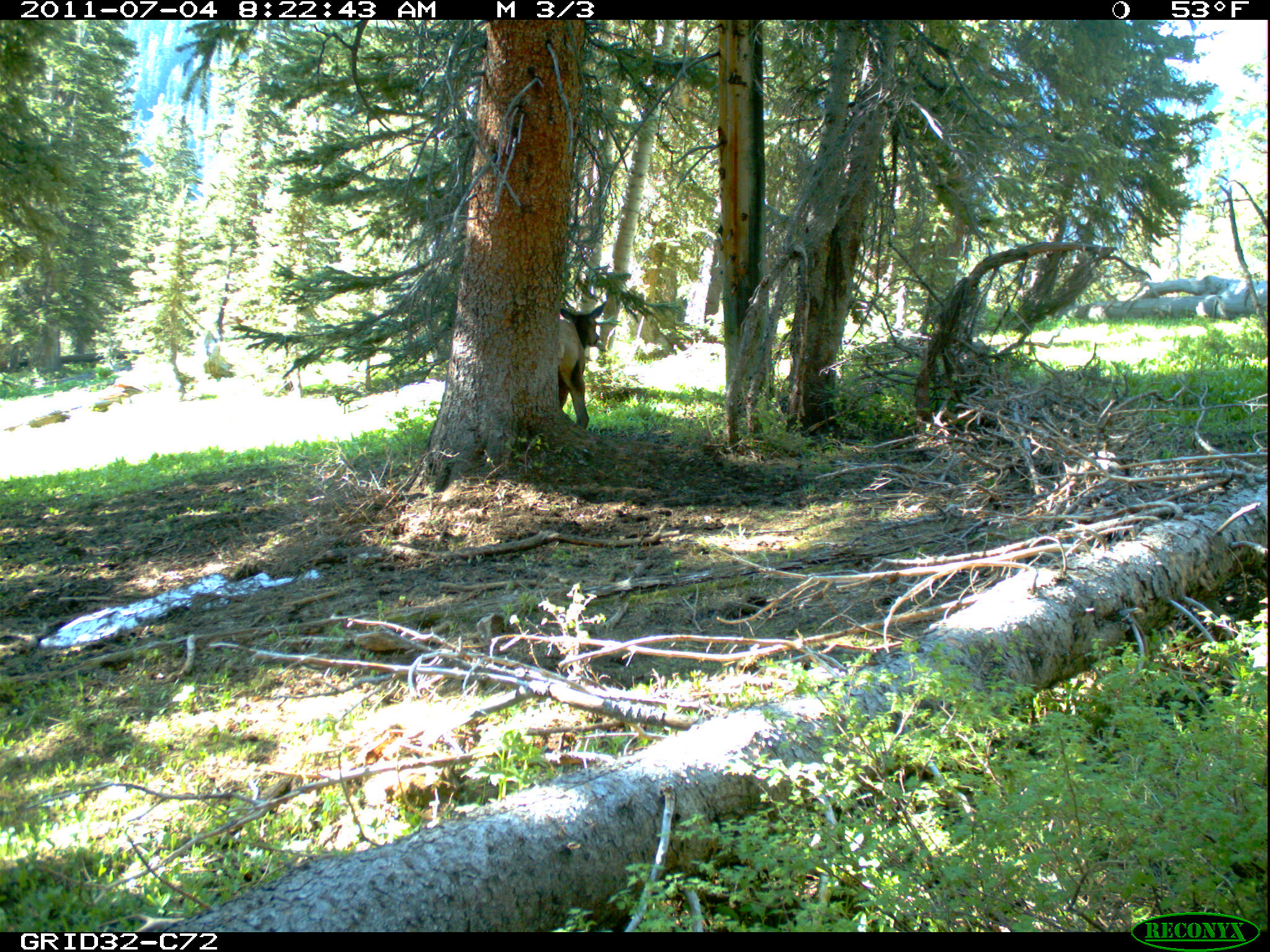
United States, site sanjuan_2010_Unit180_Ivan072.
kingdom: Animalia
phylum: Chordata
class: Mammalia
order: Artiodactyla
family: Cervidae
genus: Cervus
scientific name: Cervus elaphus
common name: red deer